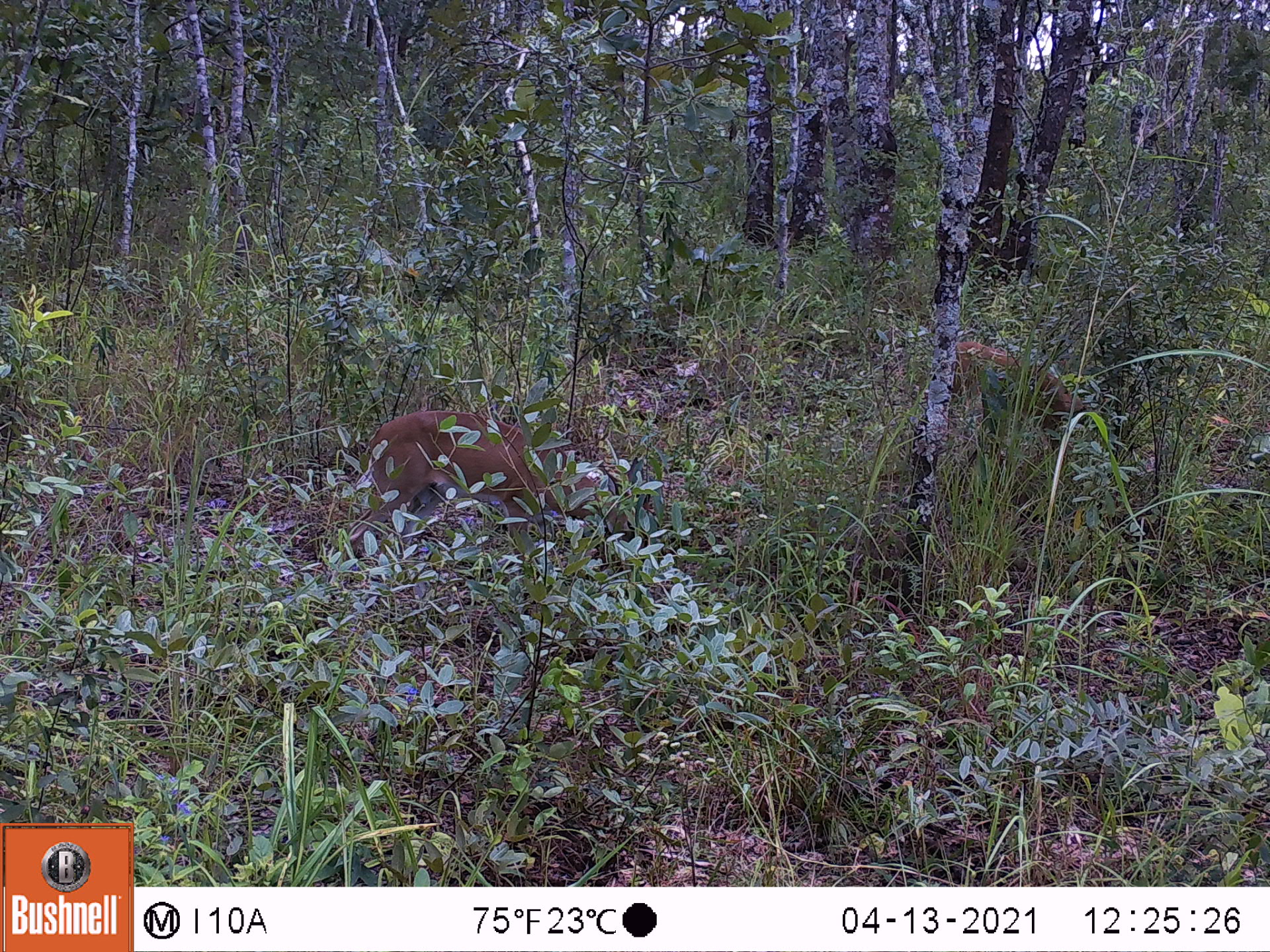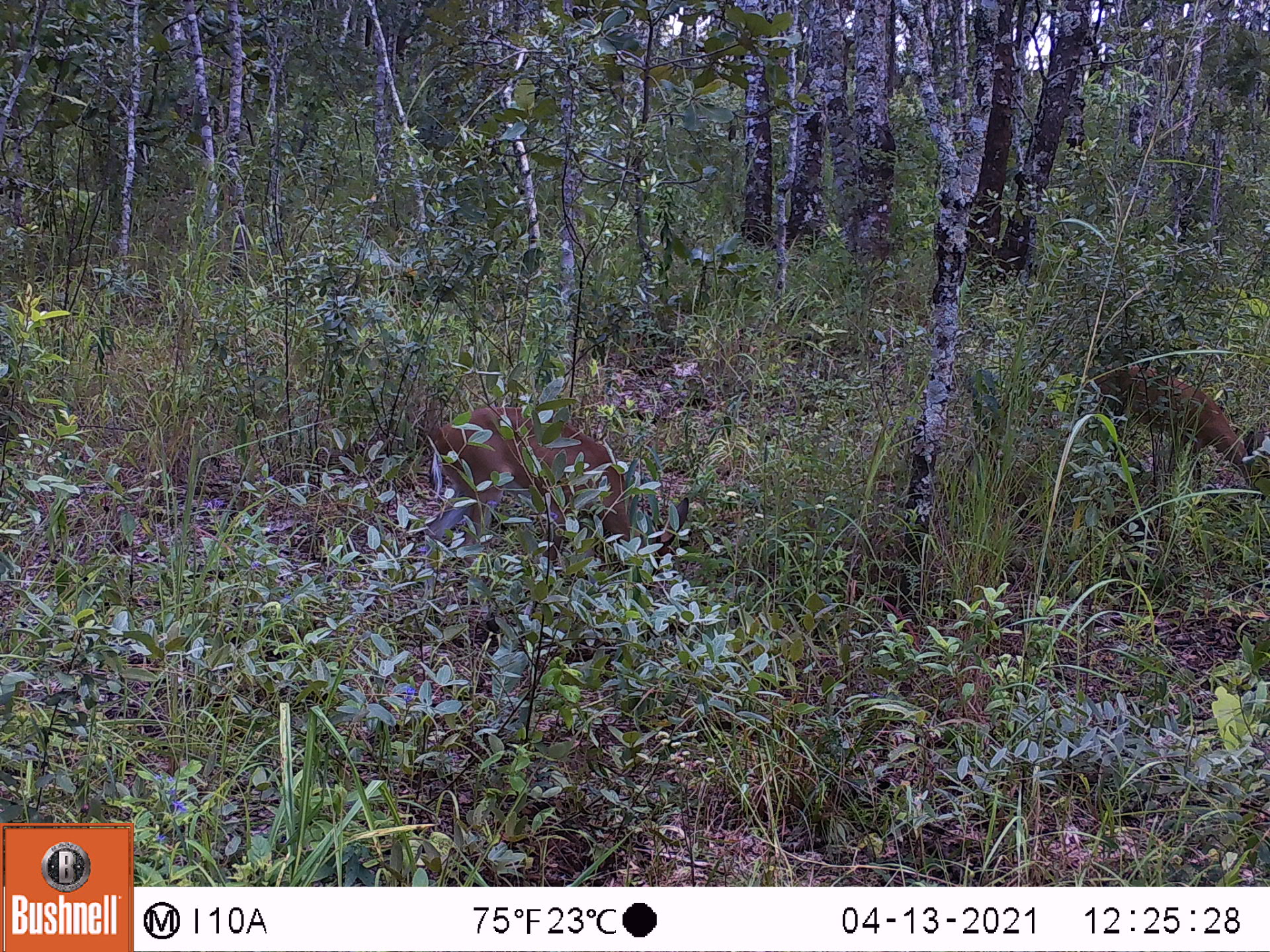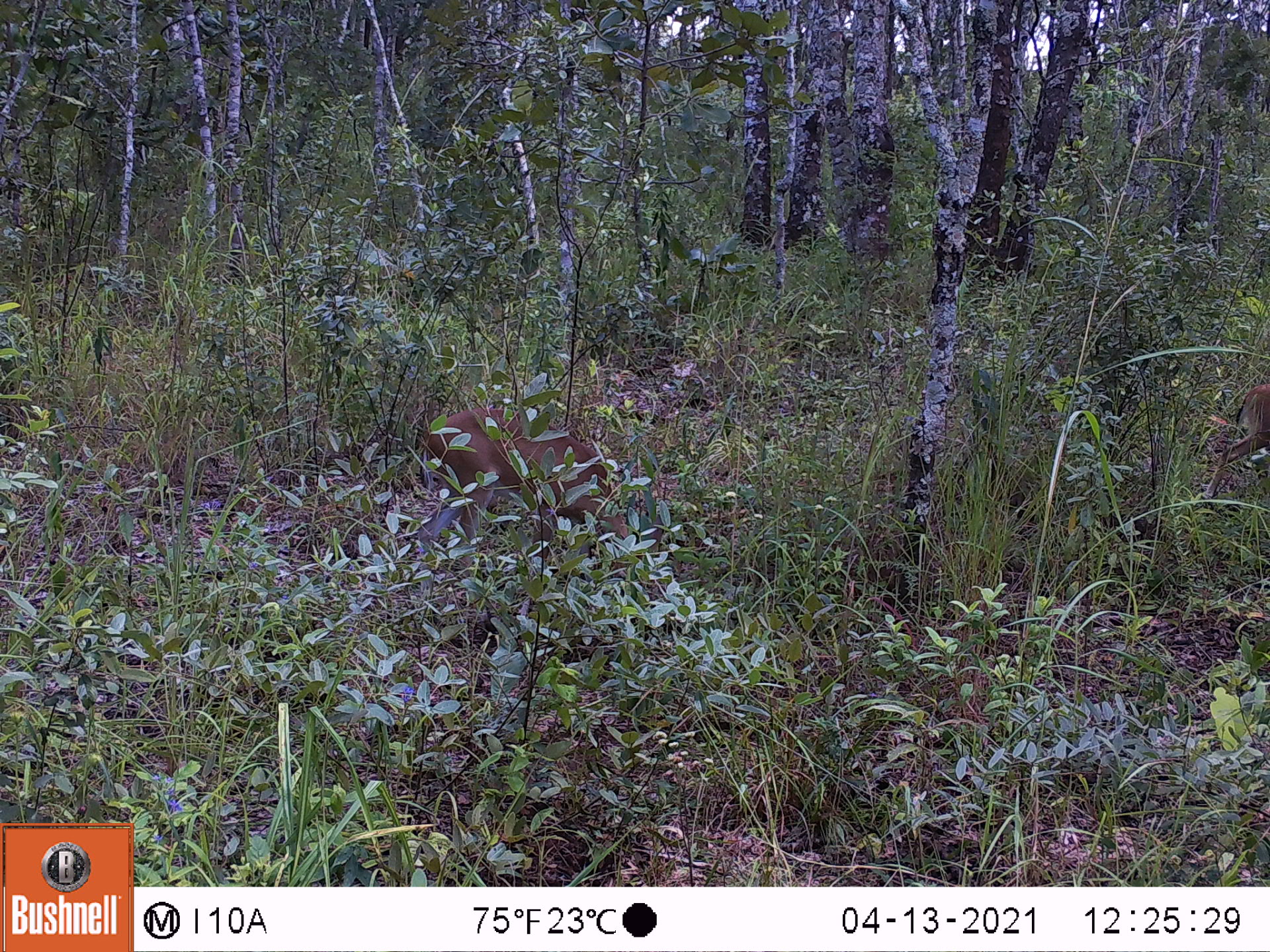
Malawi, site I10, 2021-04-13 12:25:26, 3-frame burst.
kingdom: Animalia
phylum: Chordata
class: Mammalia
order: Artiodactyla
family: Bovidae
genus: Sylvicapra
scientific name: Sylvicapra grimmia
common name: common duiker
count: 2